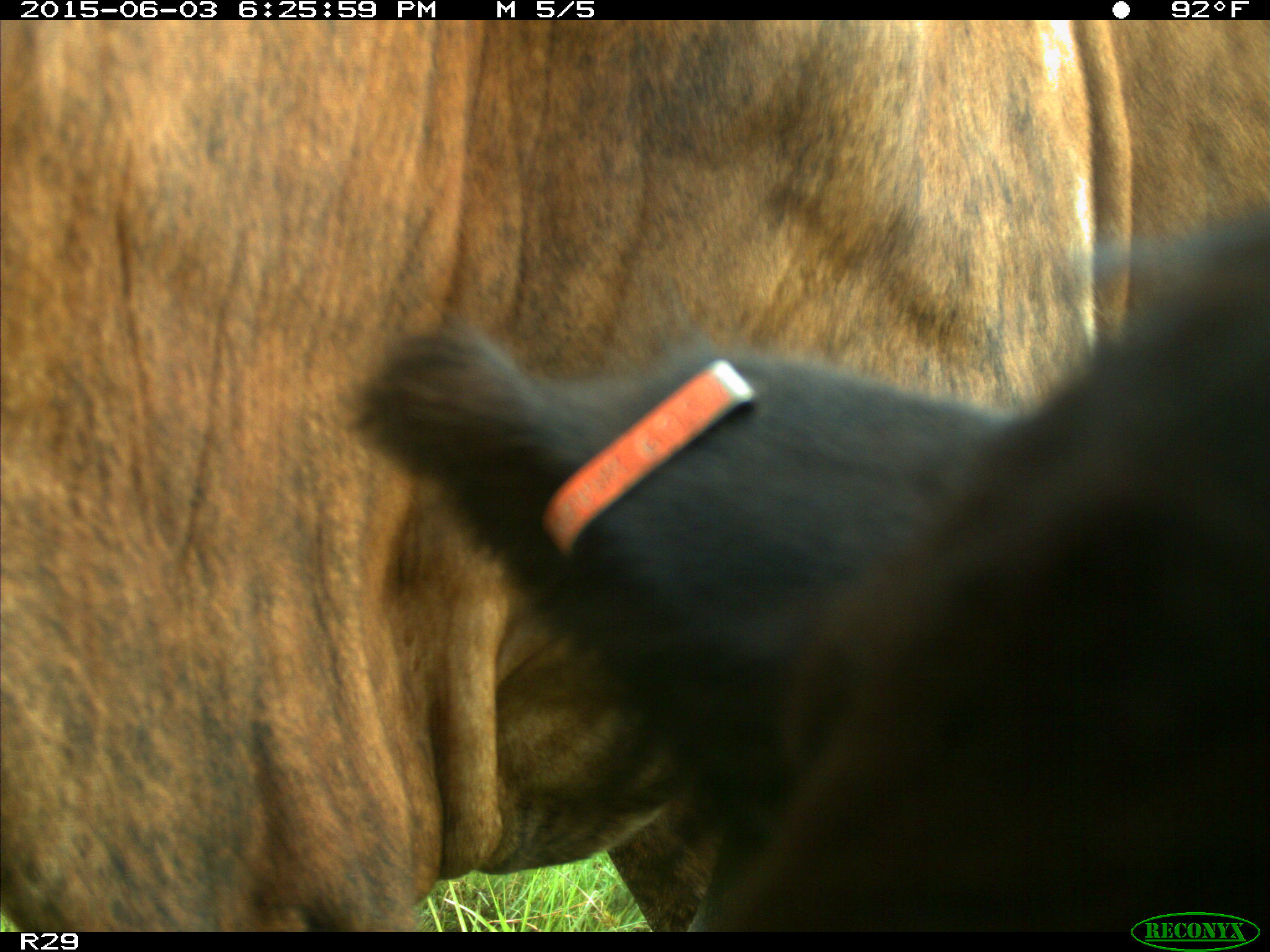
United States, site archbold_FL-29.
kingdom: Animalia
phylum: Chordata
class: Mammalia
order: Artiodactyla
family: Bovidae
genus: Bos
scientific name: Bos taurus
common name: domestic cow